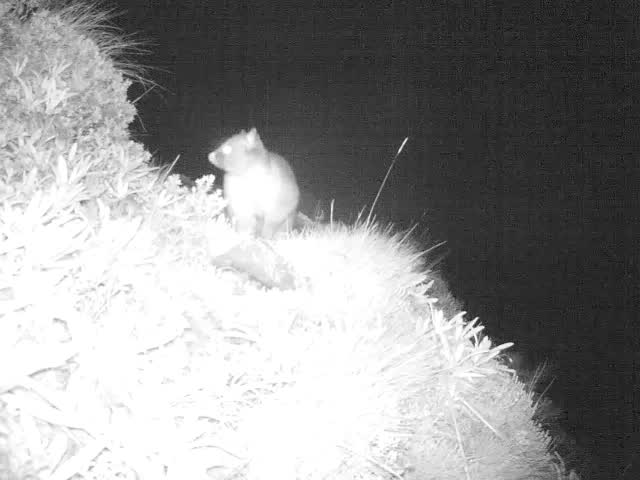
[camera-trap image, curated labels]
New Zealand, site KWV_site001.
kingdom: Animalia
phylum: Chordata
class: Mammalia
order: Diprotodontia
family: Phalangeridae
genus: Trichosurus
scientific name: Trichosurus vulpecula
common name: common brushtail possum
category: possum